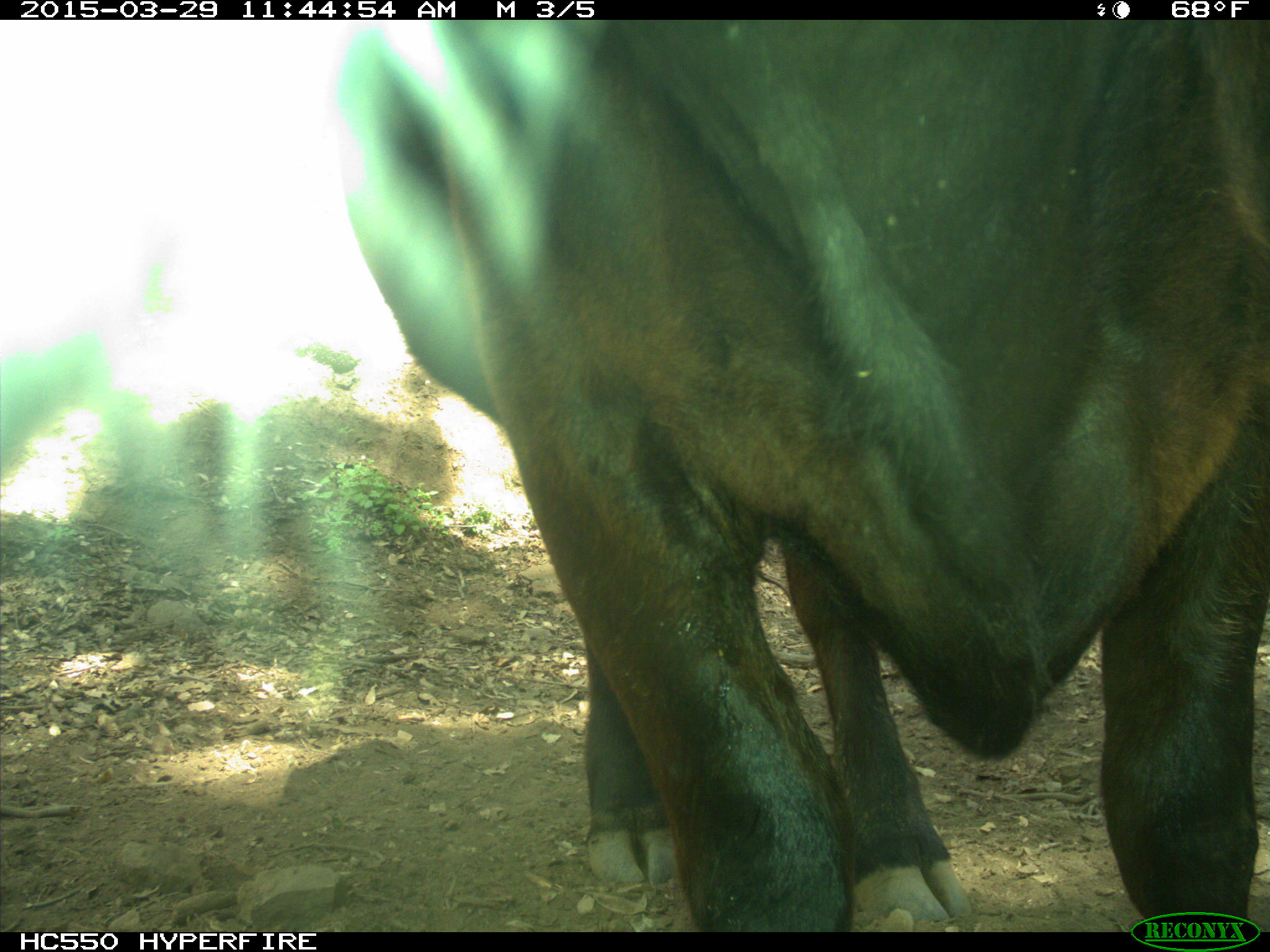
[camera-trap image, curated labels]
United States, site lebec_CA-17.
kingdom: Animalia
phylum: Chordata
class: Mammalia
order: Artiodactyla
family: Bovidae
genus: Bos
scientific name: Bos taurus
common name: domestic cow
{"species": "Bos taurus (domestic cow)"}